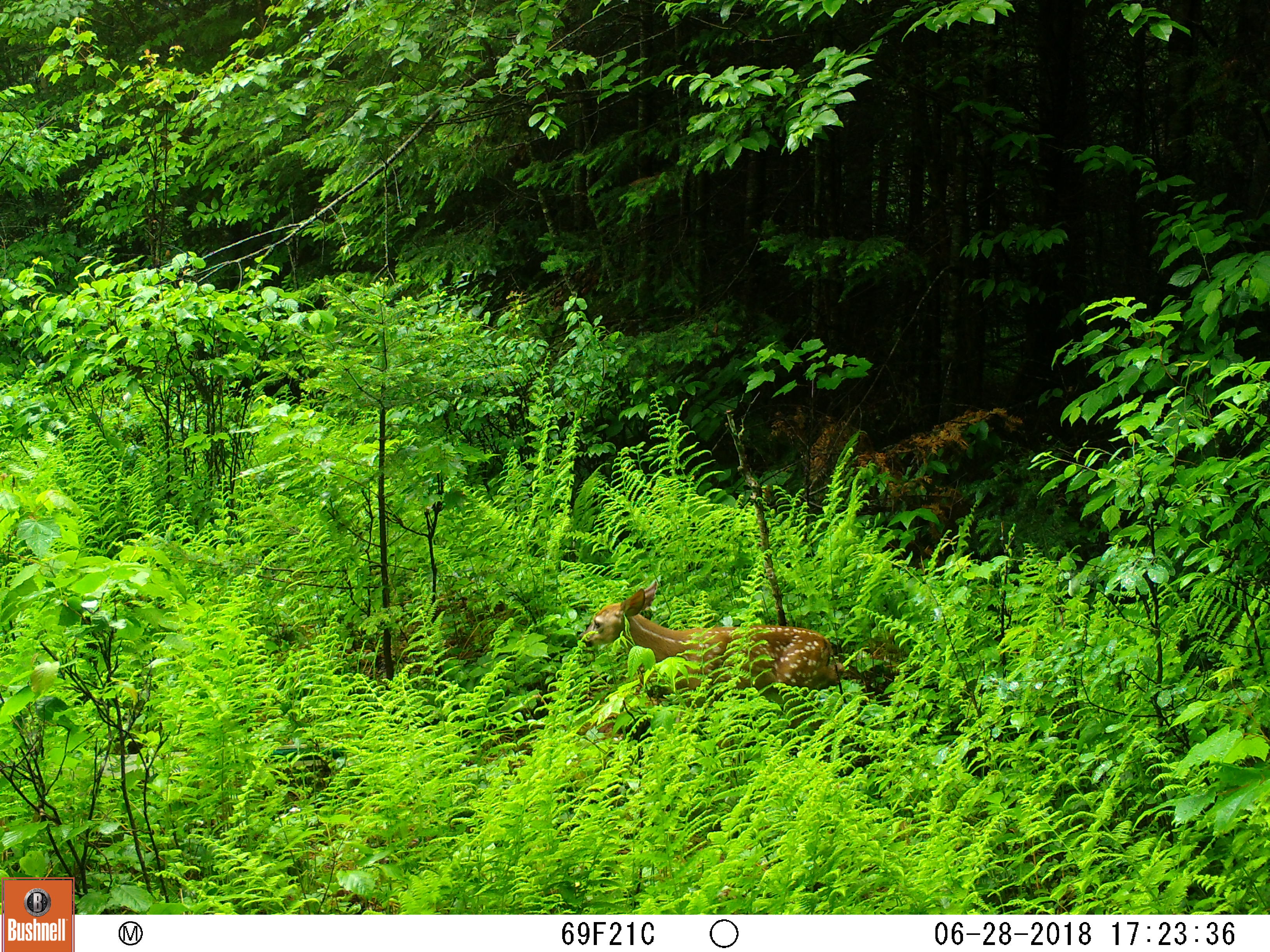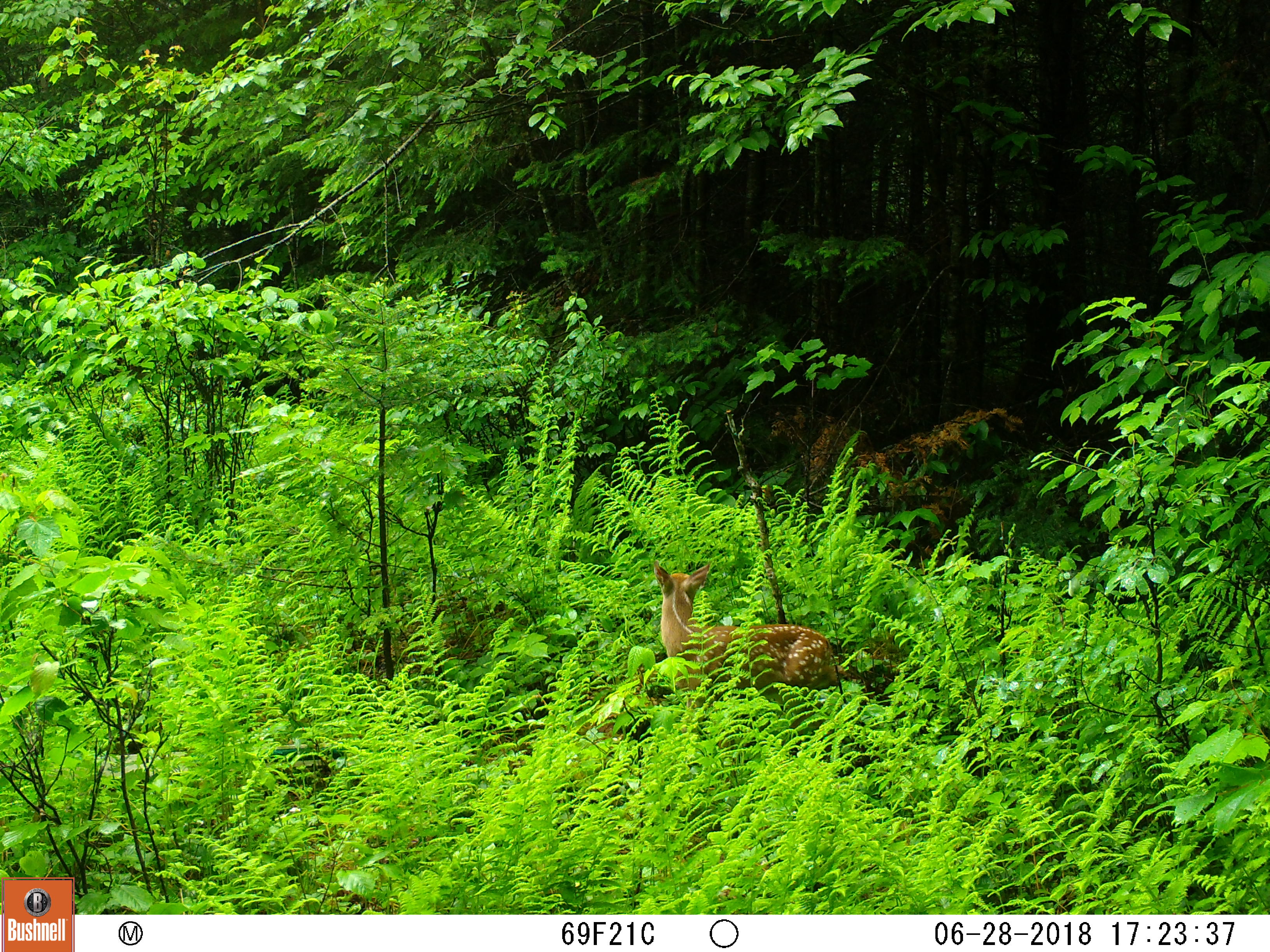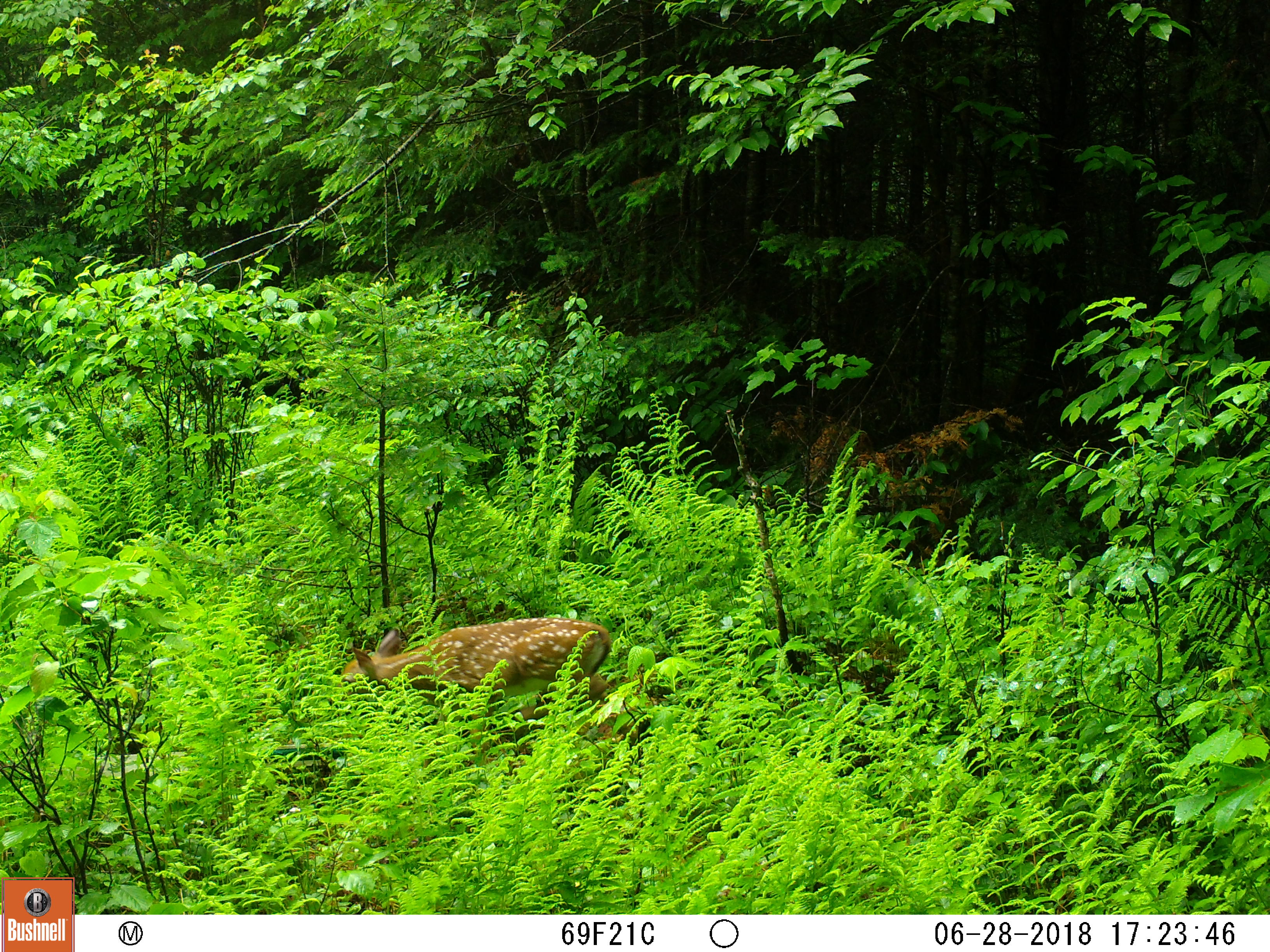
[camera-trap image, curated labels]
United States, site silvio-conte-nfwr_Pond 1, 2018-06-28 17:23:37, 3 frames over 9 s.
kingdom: Animalia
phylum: Chordata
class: Mammalia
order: Artiodactyla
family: Cervidae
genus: Odocoileus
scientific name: Odocoileus virginianus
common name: white-tailed deer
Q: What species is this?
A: White-tailed deer (Odocoileus virginianus).